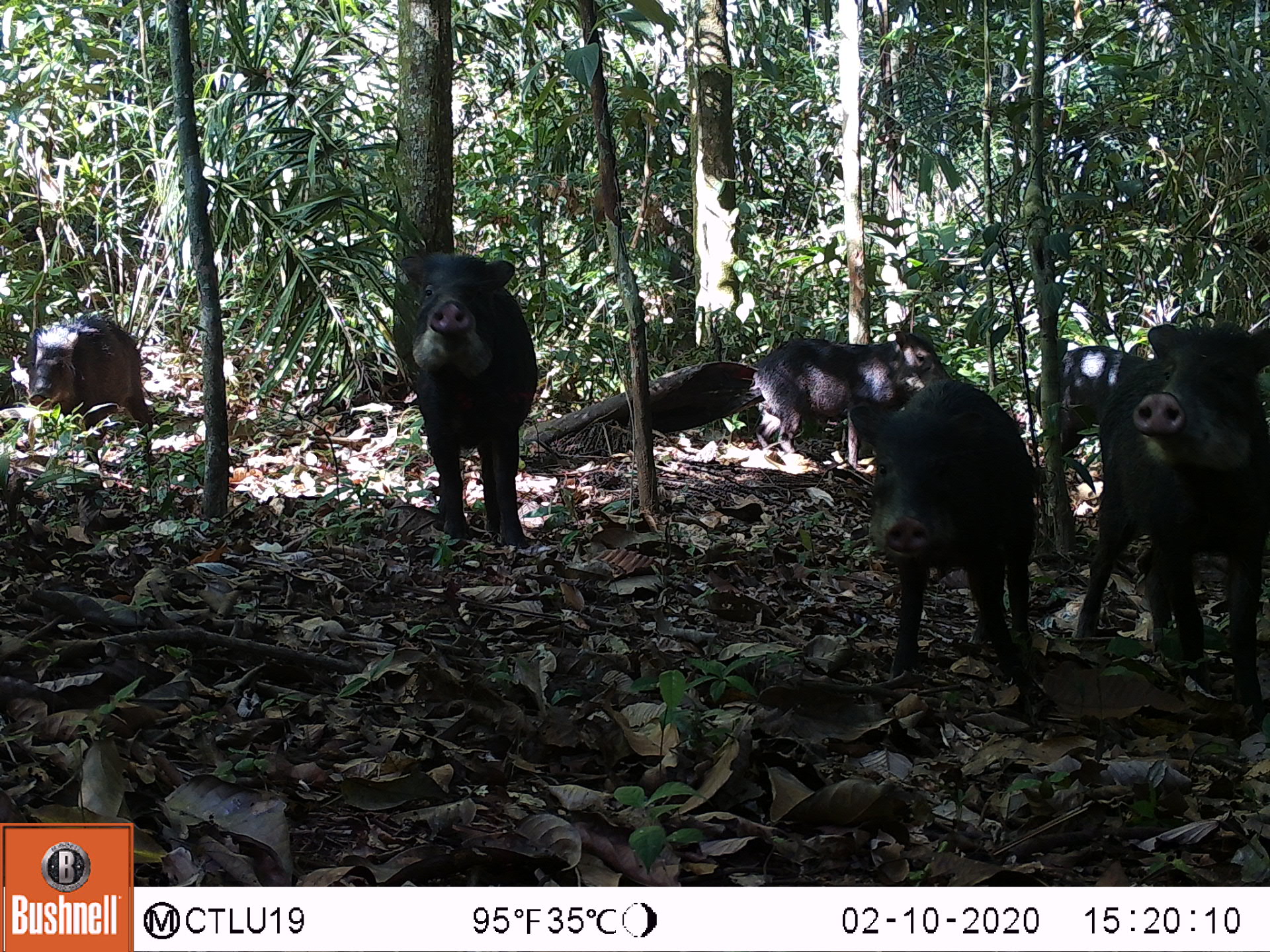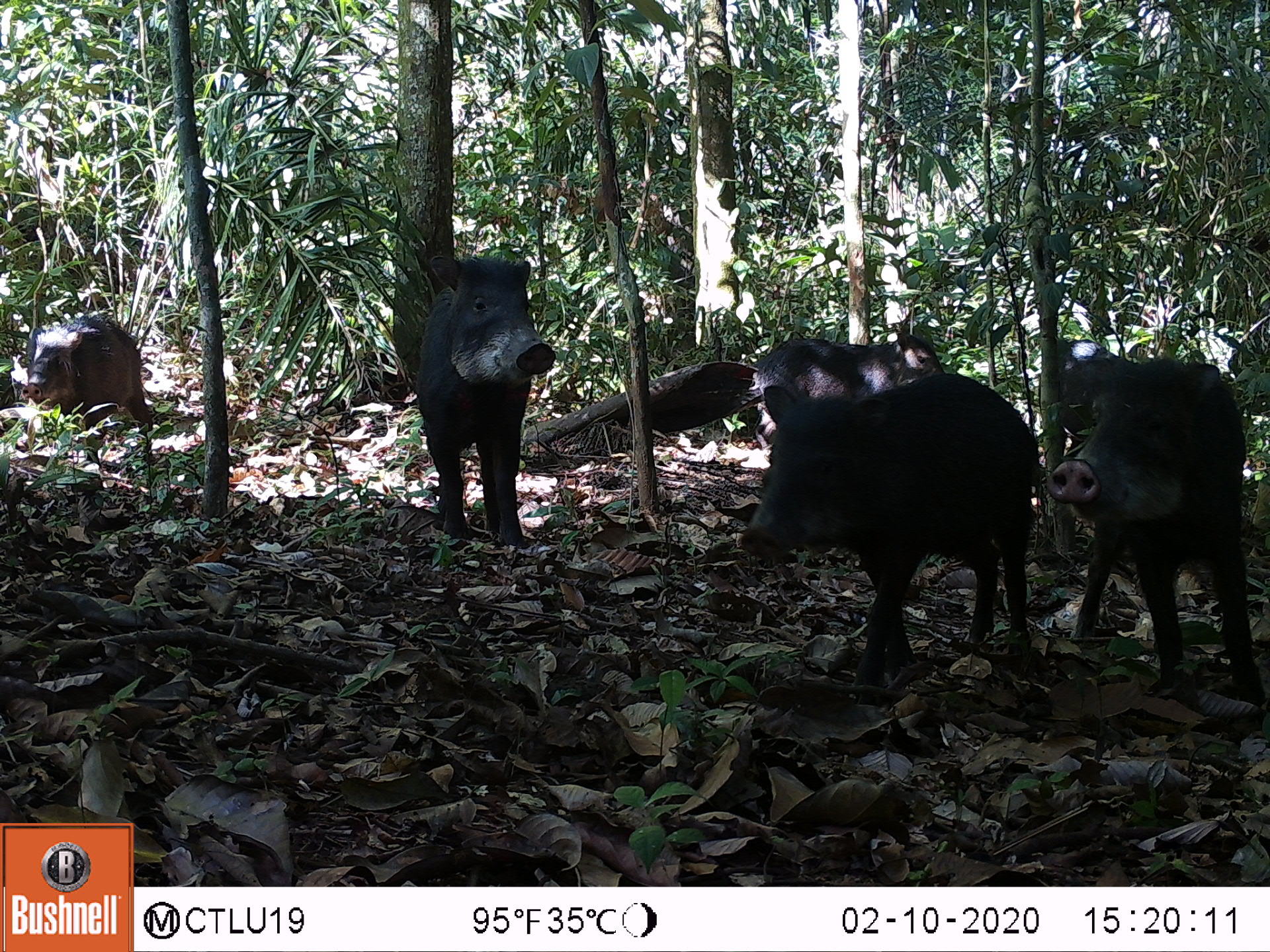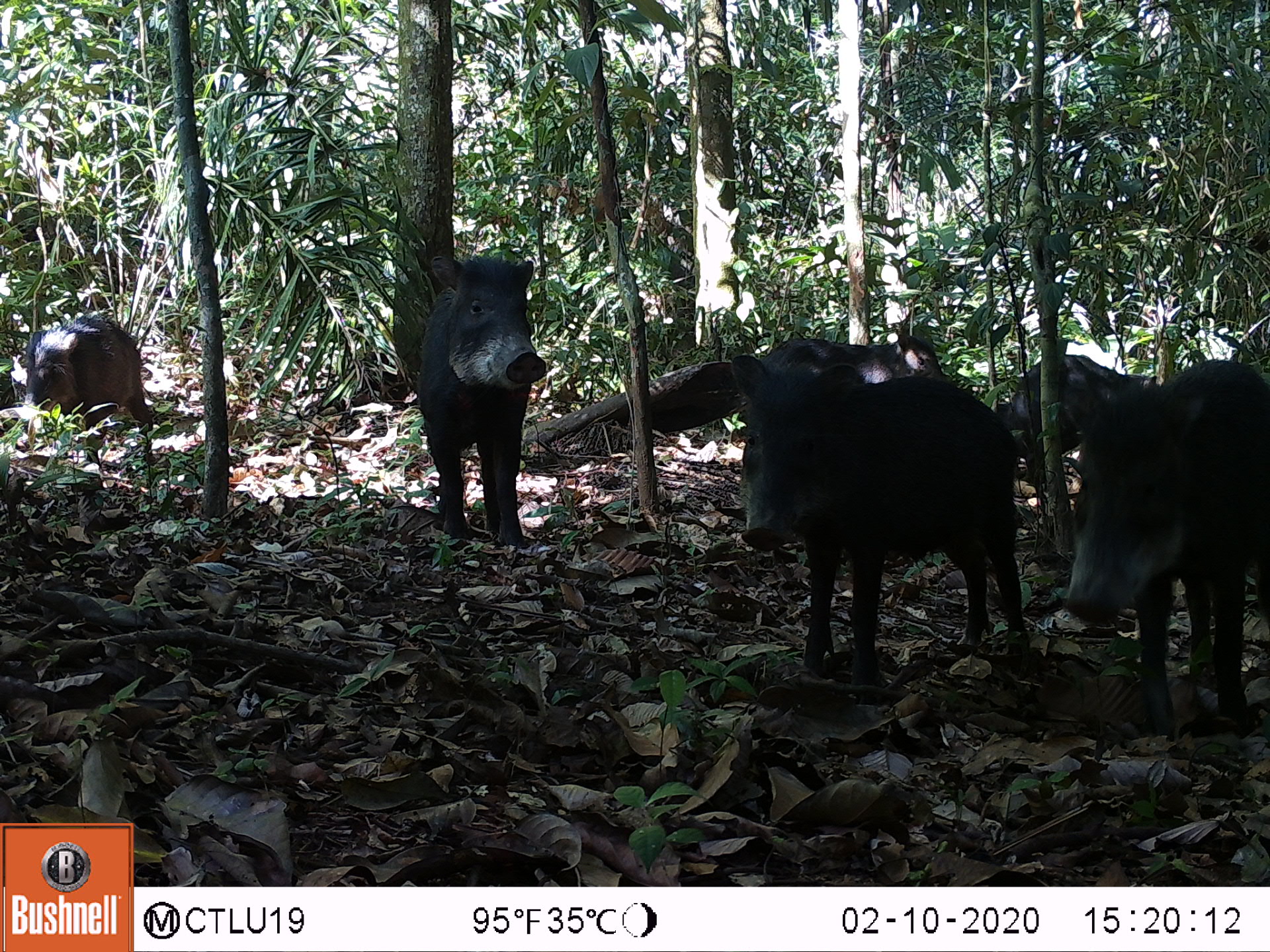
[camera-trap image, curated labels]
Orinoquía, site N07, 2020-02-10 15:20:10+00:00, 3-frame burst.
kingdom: Animalia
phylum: Chordata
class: Mammalia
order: Artiodactyla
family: Tayassuidae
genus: Tayassu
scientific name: Tayassu pecari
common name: white-lipped peccary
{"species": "white-lipped peccary (Tayassu pecari)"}